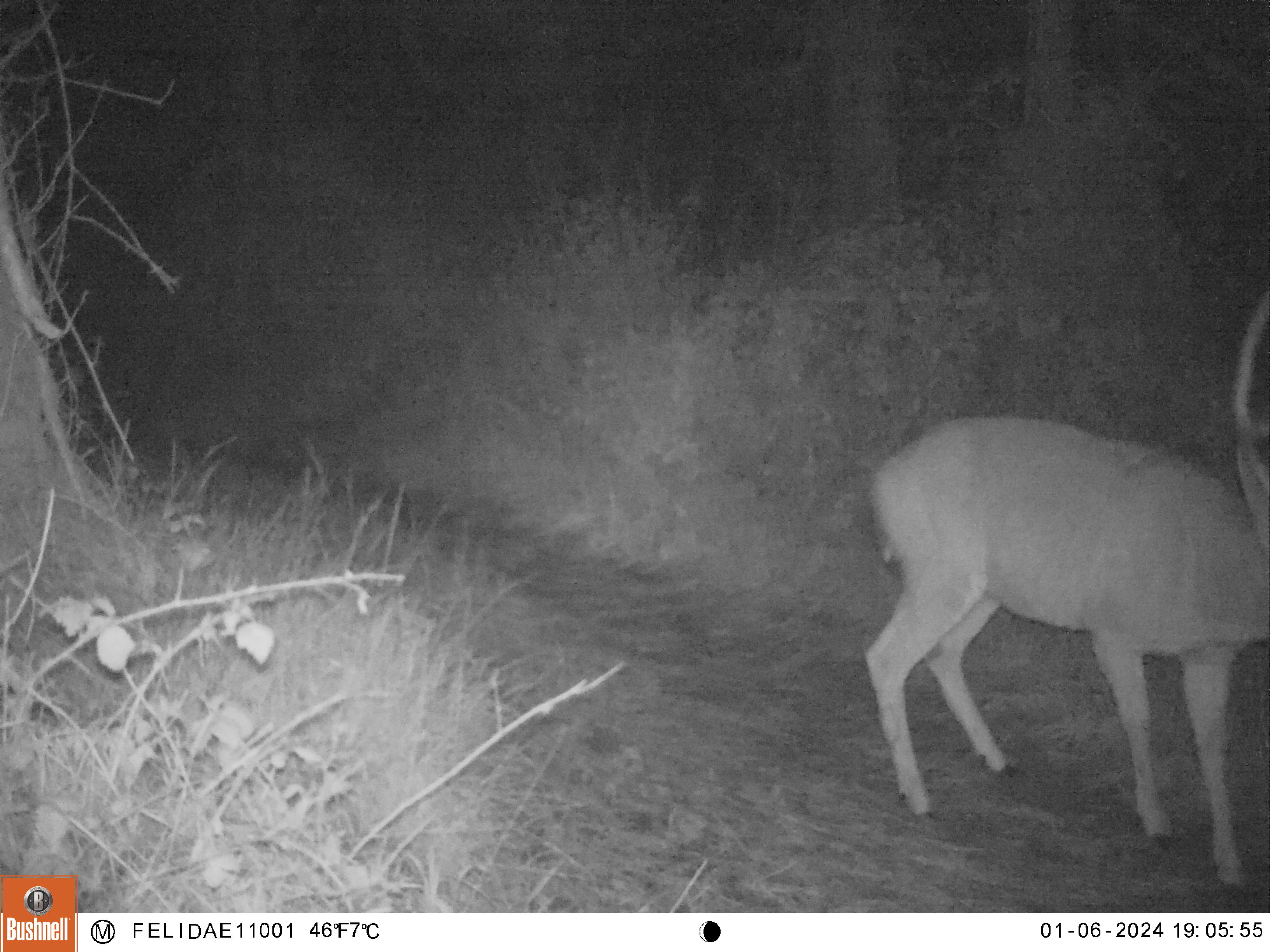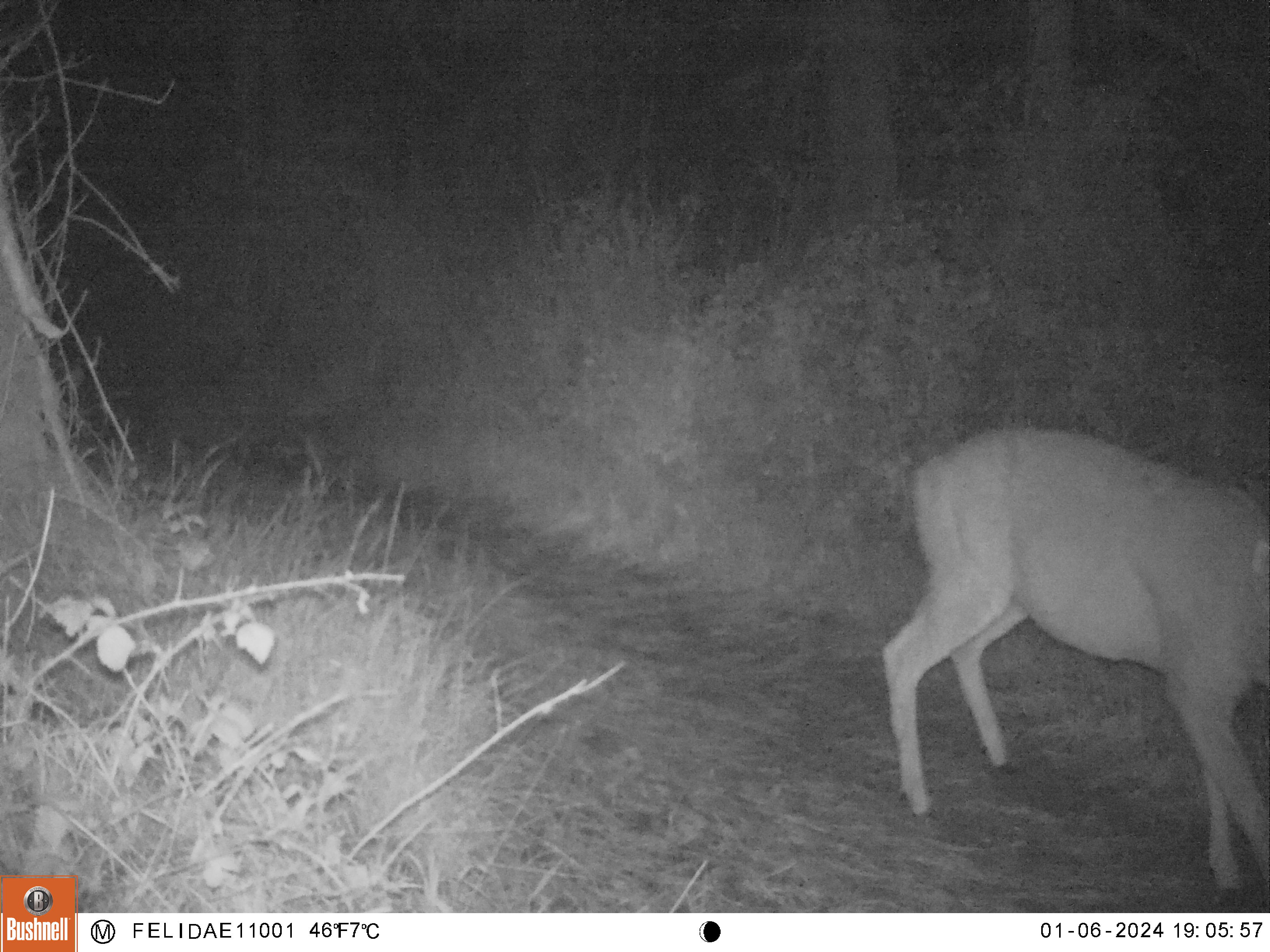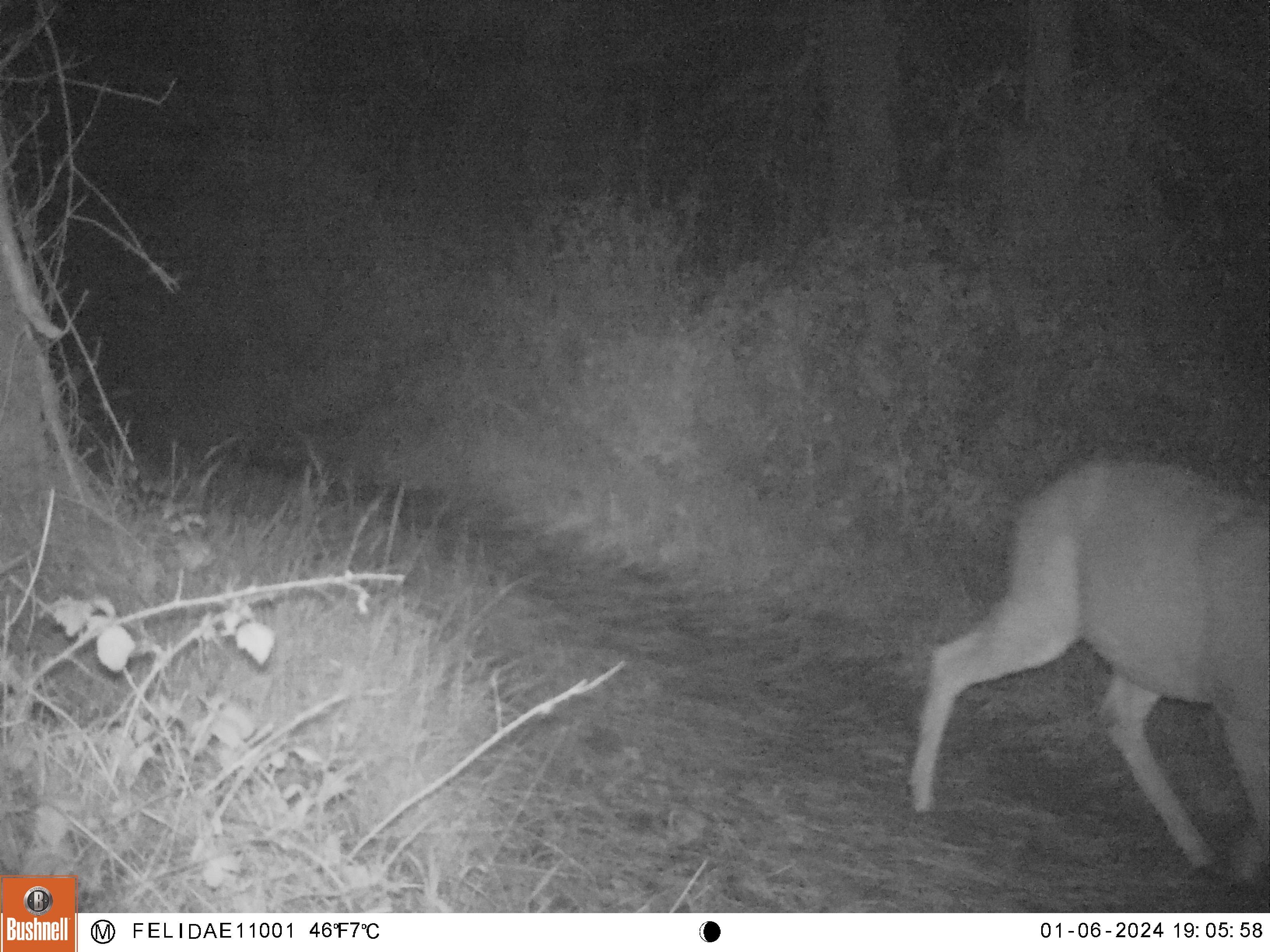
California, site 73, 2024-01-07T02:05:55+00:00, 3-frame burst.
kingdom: Animalia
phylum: Chordata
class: Mammalia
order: Artiodactyla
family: Cervidae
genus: Odocoileus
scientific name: Odocoileus hemionus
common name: mule deer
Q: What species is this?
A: Mule deer (Odocoileus hemionus).